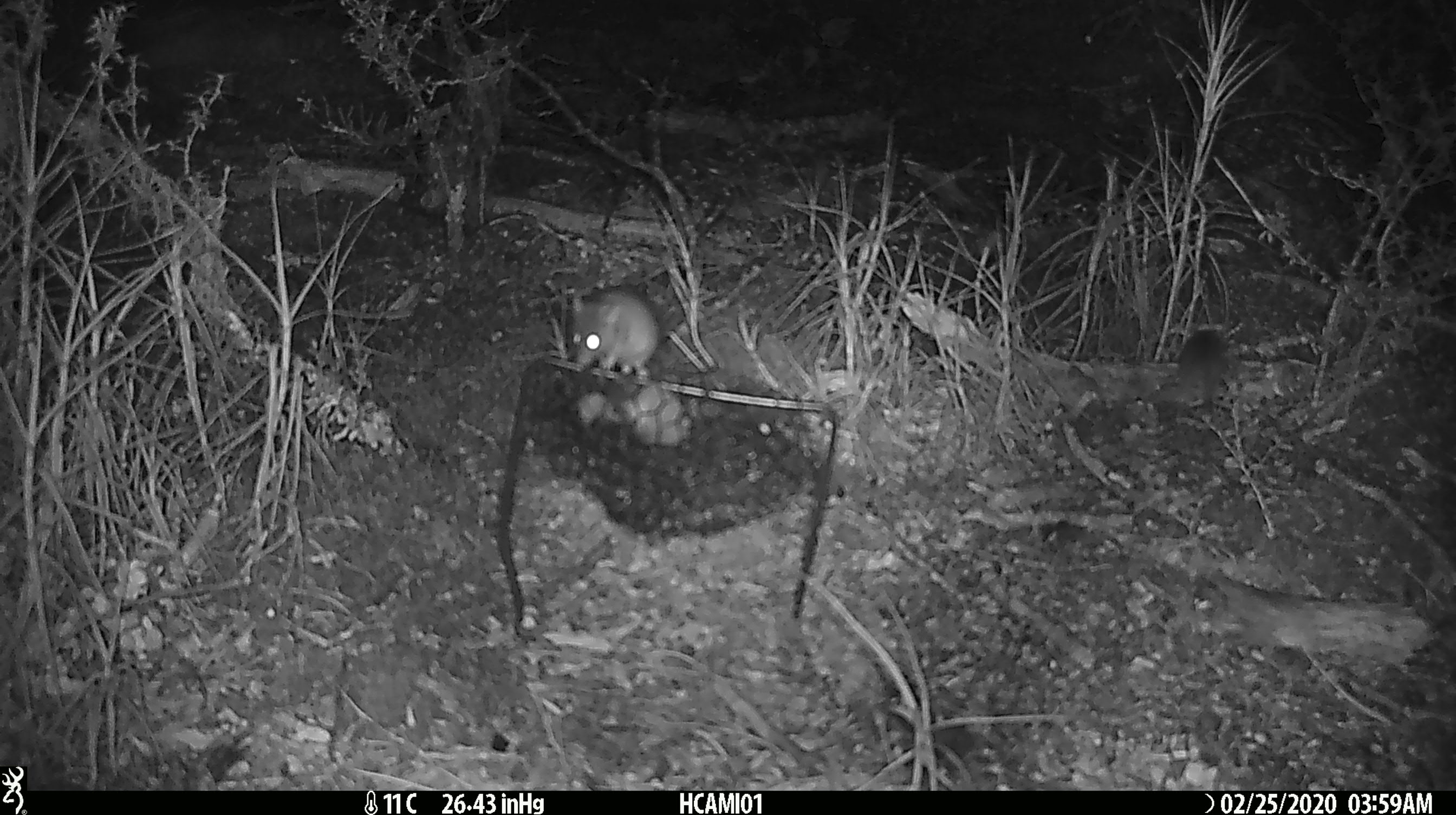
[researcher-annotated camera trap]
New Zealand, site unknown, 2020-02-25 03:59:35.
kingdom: Animalia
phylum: Chordata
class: Mammalia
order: Rodentia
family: Muridae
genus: Mus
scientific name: Mus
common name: mouse